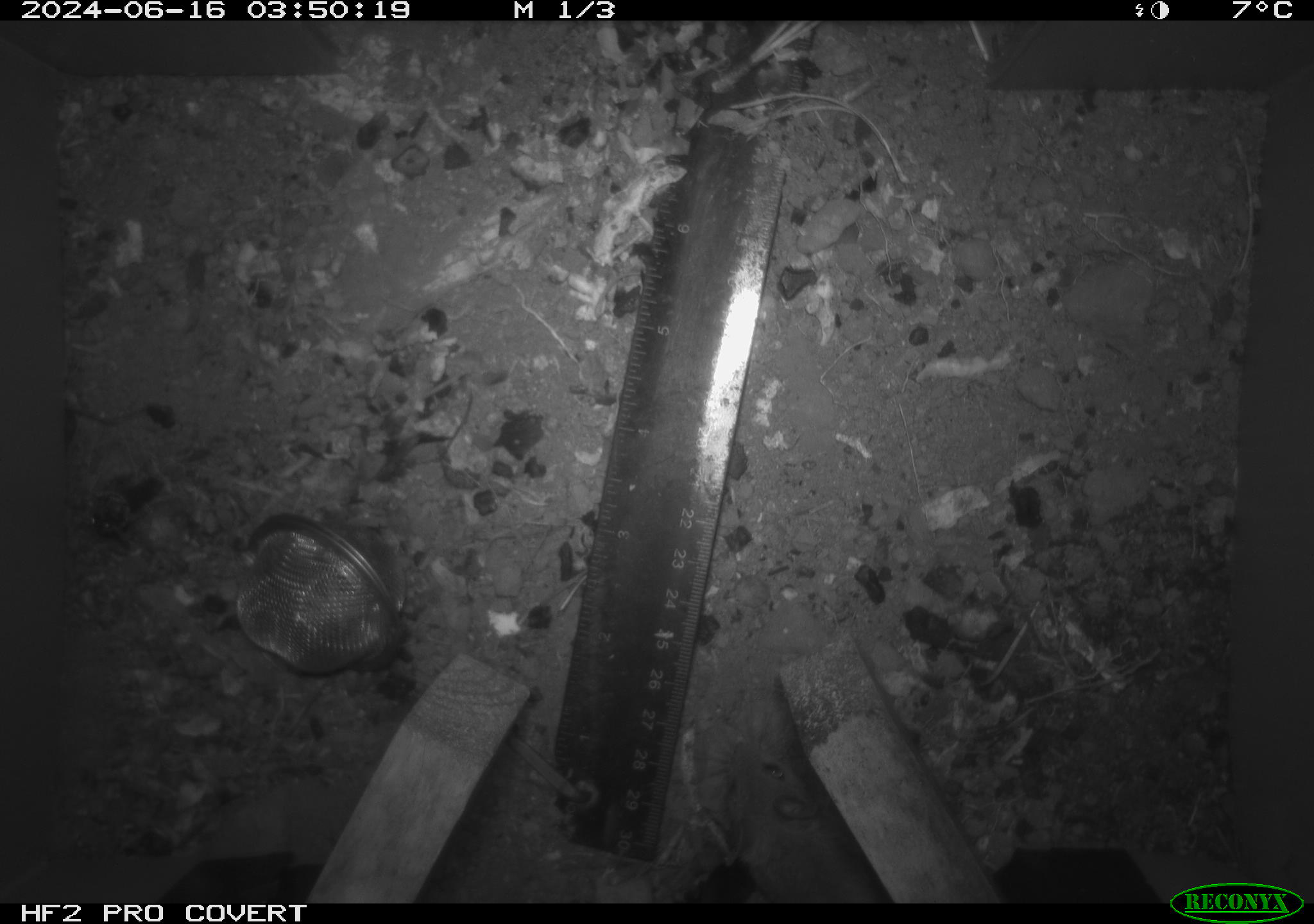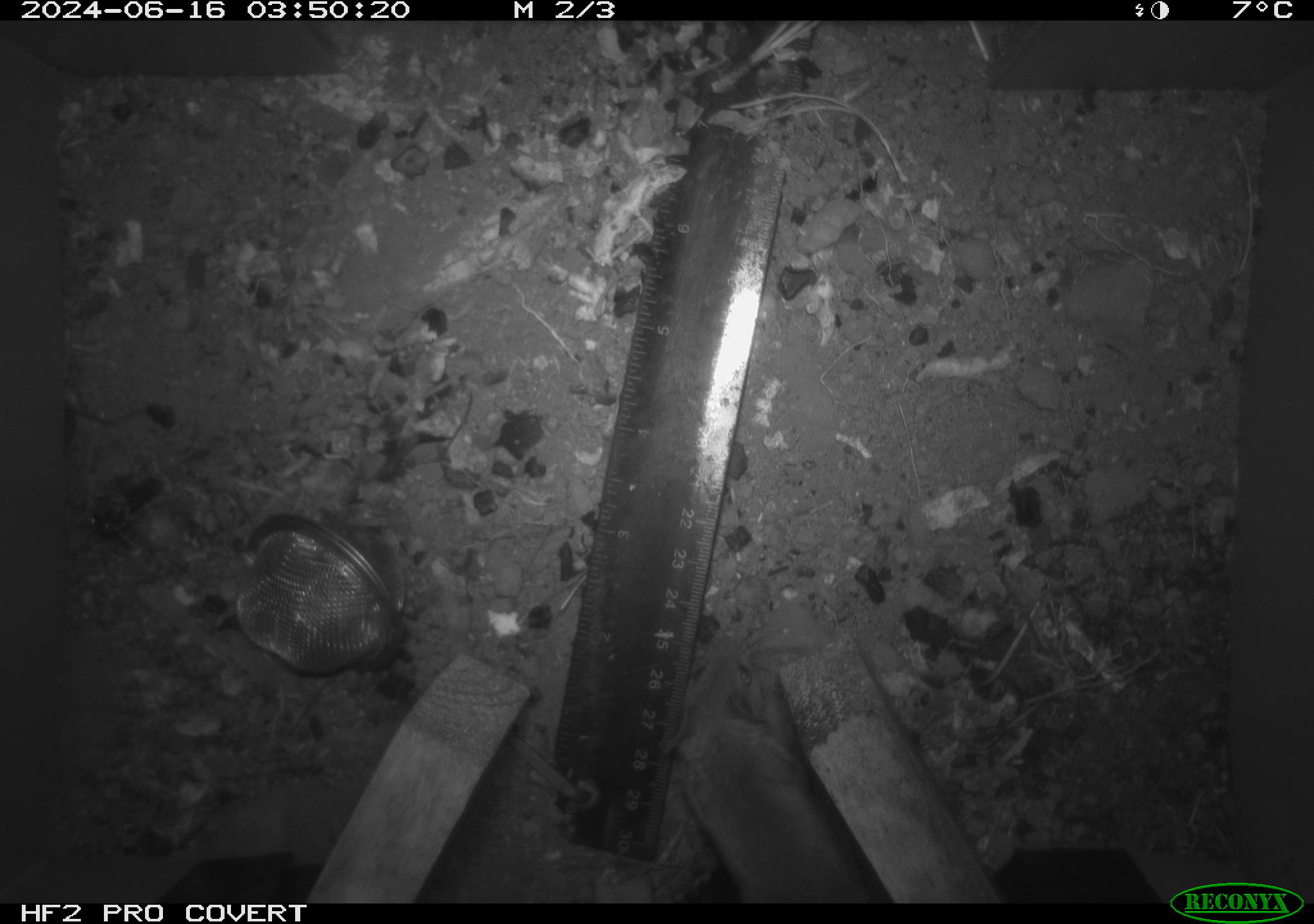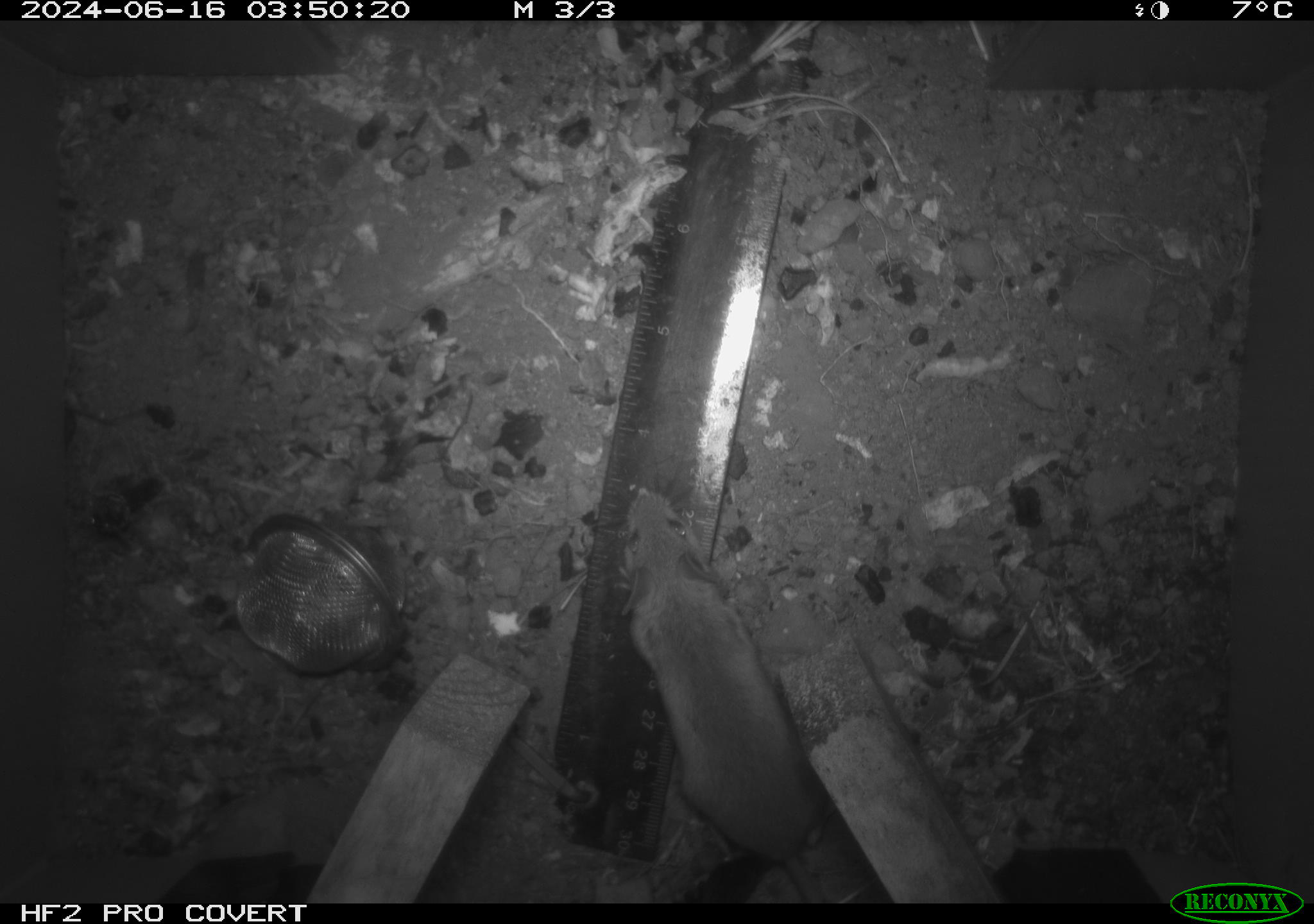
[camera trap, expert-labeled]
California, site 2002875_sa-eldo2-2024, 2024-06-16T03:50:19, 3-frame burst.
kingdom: Animalia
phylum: Chordata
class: Mammalia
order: Rodentia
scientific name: Rodentia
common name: mouse species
Mouse species (Rodentia).